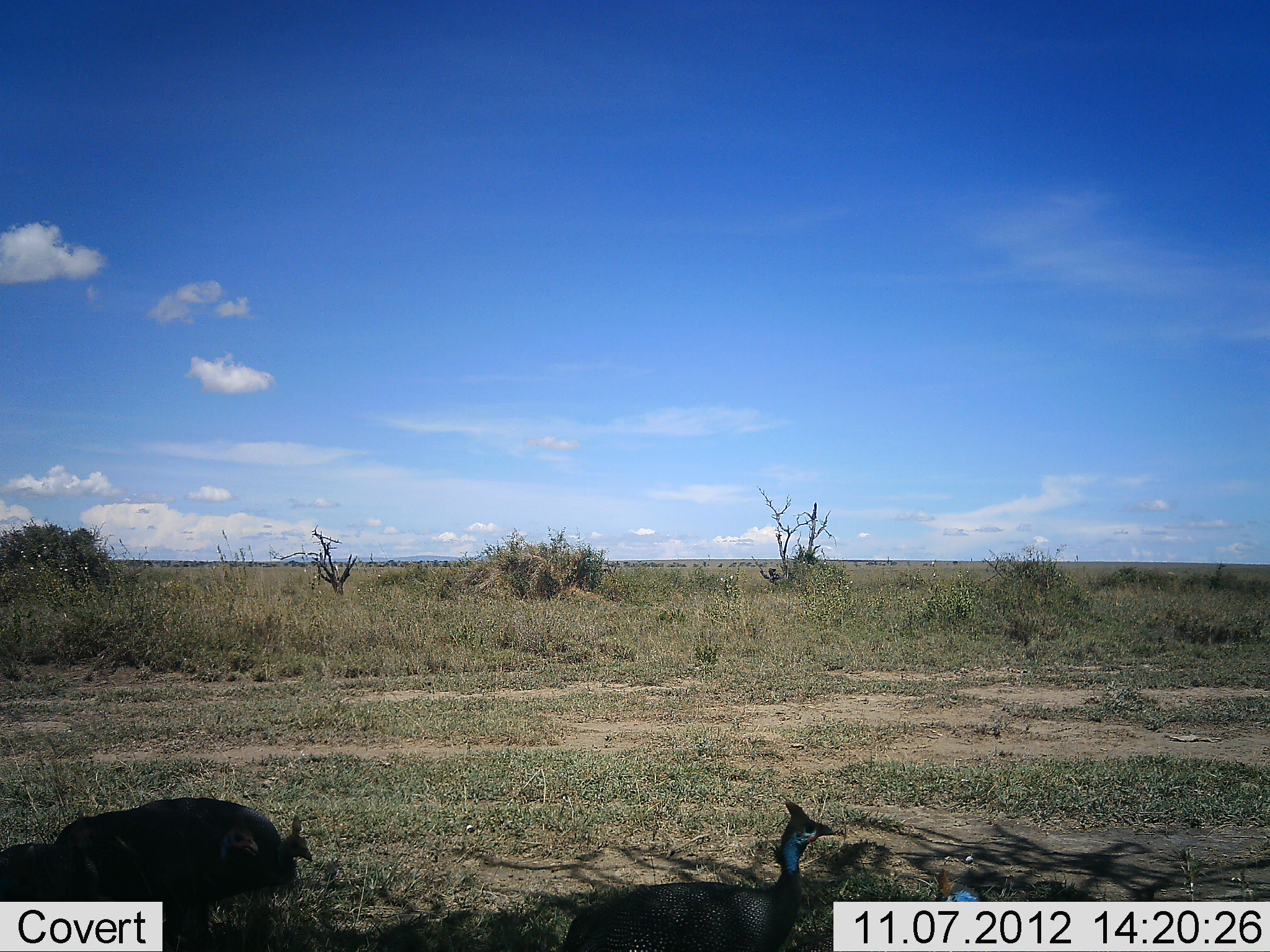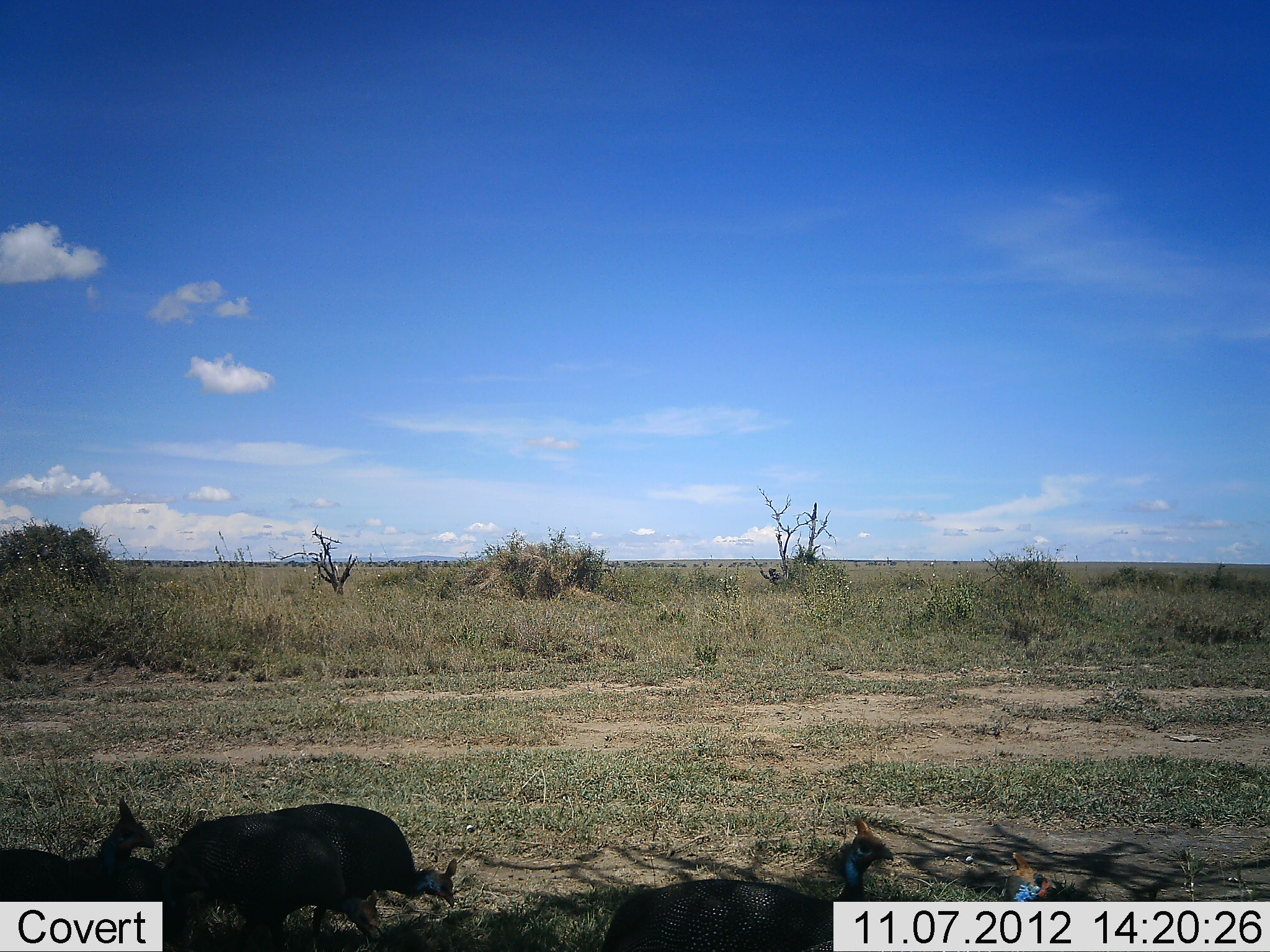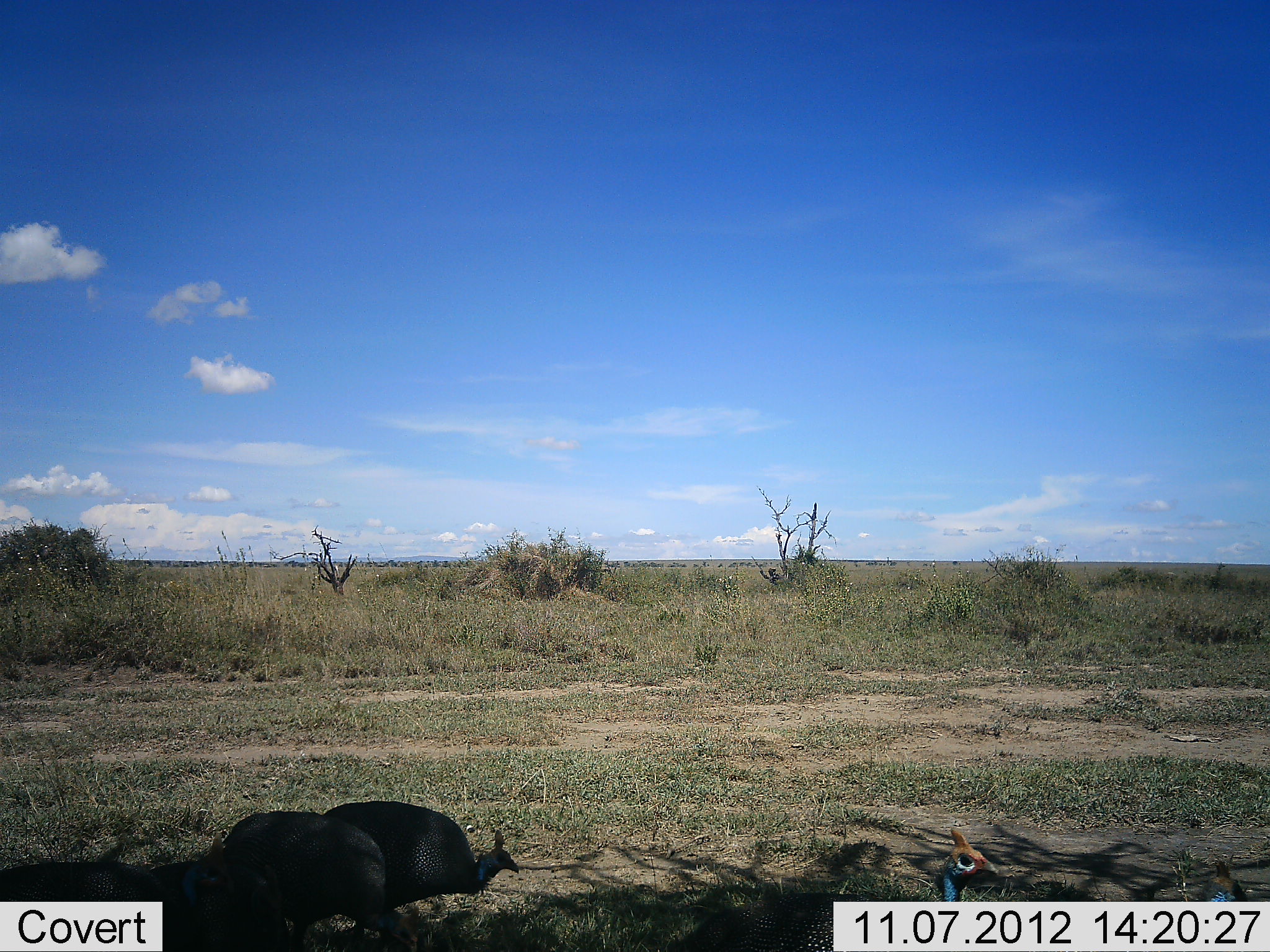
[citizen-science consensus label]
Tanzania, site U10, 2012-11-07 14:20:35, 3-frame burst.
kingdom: Animalia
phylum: Chordata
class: Aves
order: Galliformes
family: Numididae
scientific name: Numididae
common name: guinea fowl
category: guineafowl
Guineafowl (guinea fowl) (Numididae), count 4. Behavior (volunteer vote fractions): standing 10%, resting 0%, moving 80%, interacting 0%. Young present (vote fraction): 0%. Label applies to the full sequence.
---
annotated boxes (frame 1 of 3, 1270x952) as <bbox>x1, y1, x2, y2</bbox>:
animal: <bbox>554, 798, 838, 952</bbox>; <bbox>67, 796, 314, 952</bbox>; <bbox>54, 813, 262, 952</bbox>; <bbox>0, 813, 143, 901</bbox>; <bbox>929, 869, 987, 901</bbox>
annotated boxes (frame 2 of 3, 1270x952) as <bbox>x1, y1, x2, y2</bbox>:
animal: <bbox>599, 813, 895, 952</bbox>; <bbox>157, 806, 381, 952</bbox>; <bbox>261, 803, 460, 947</bbox>; <bbox>0, 796, 168, 902</bbox>; <bbox>68, 844, 219, 951</bbox>; <bbox>990, 851, 1059, 902</bbox>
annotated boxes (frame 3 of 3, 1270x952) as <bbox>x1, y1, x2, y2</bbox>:
animal: <bbox>671, 827, 1002, 952</bbox>; <bbox>319, 800, 519, 952</bbox>; <bbox>215, 809, 426, 952</bbox>; <bbox>1, 832, 240, 952</bbox>; <bbox>147, 854, 295, 952</bbox>; <bbox>1199, 857, 1250, 900</bbox>